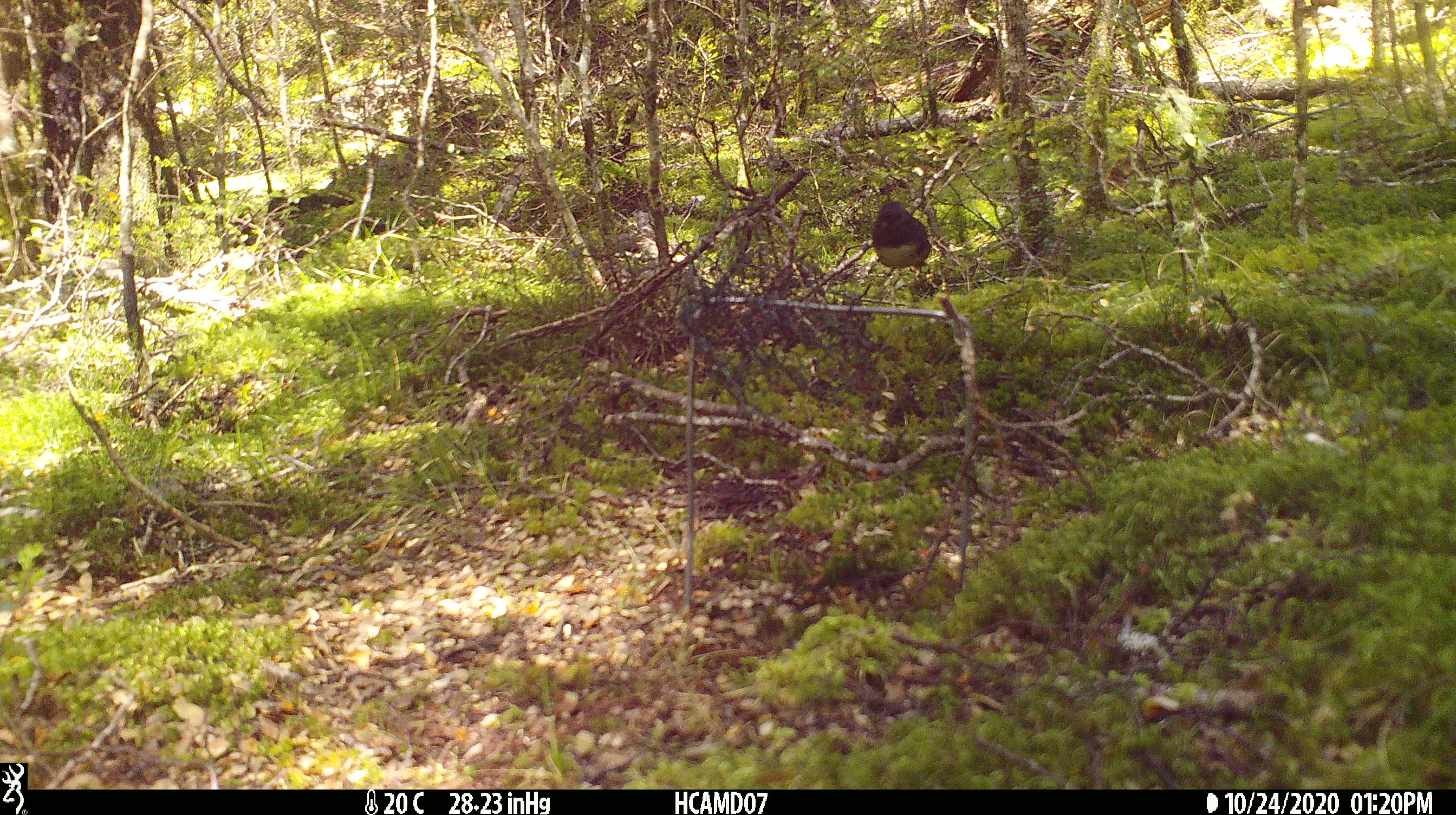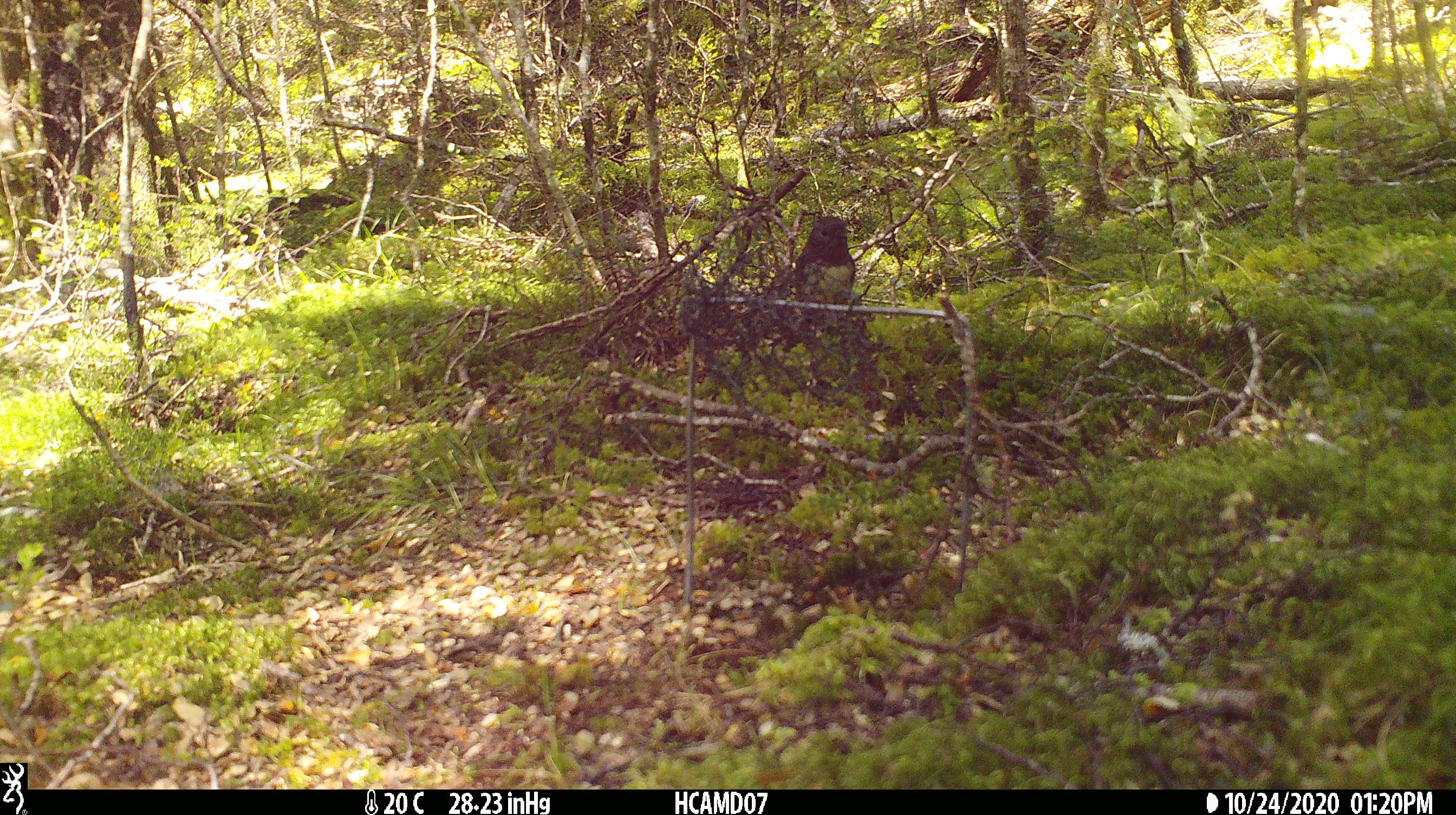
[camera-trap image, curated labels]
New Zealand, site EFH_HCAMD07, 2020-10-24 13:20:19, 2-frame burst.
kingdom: Animalia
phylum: Chordata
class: Aves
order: Passeriformes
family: Petroicidae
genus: Petroica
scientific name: Petroica australis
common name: new zealand robin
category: robin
Robin (new zealand robin) (Petroica australis).